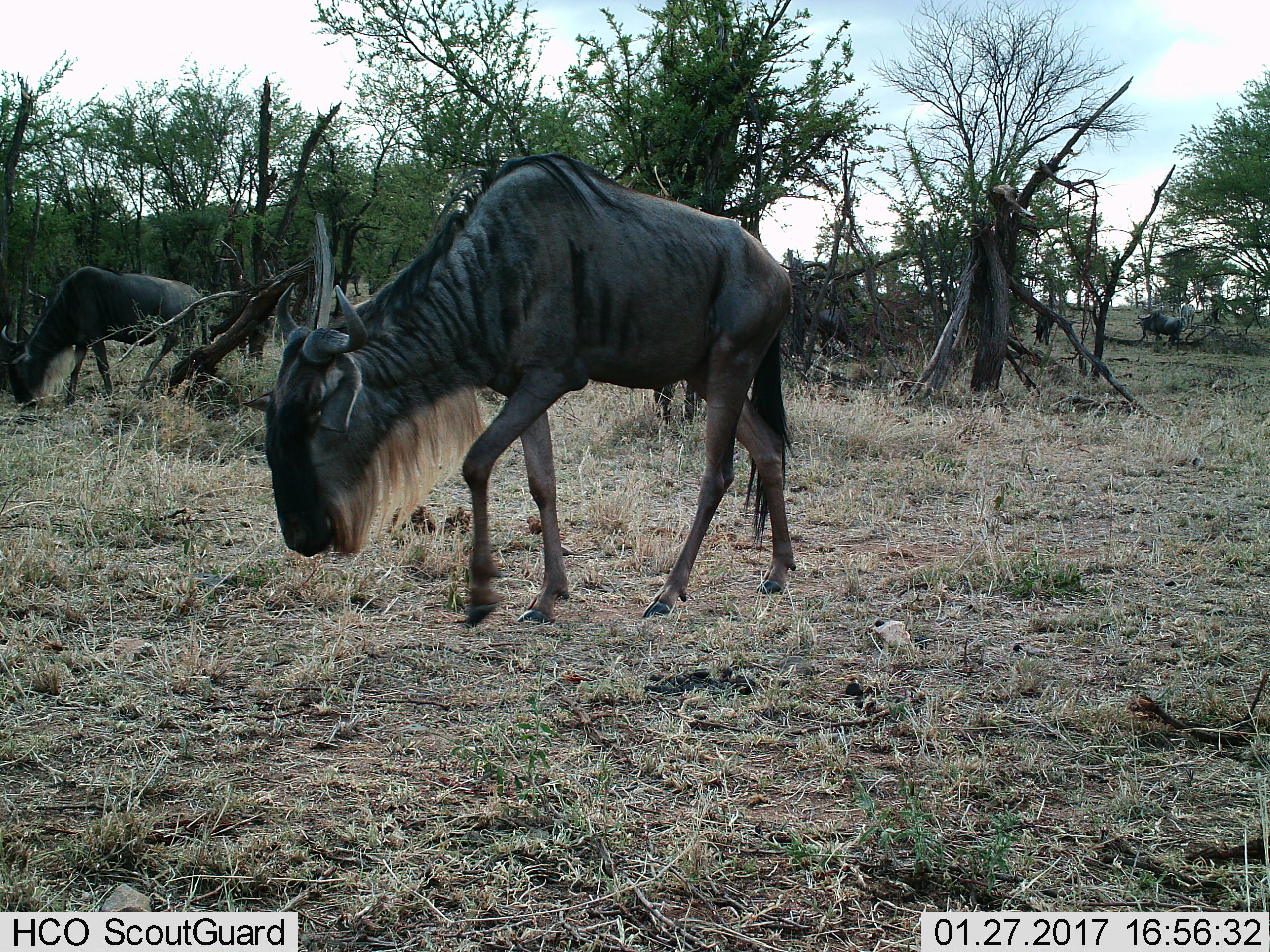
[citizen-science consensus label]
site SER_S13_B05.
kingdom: Animalia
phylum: Chordata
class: Mammalia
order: Artiodactyla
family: Bovidae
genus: Connochaetes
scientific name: Connochaetes taurinus taurinus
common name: blue wildebeest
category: wildebeestblue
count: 5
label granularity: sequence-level